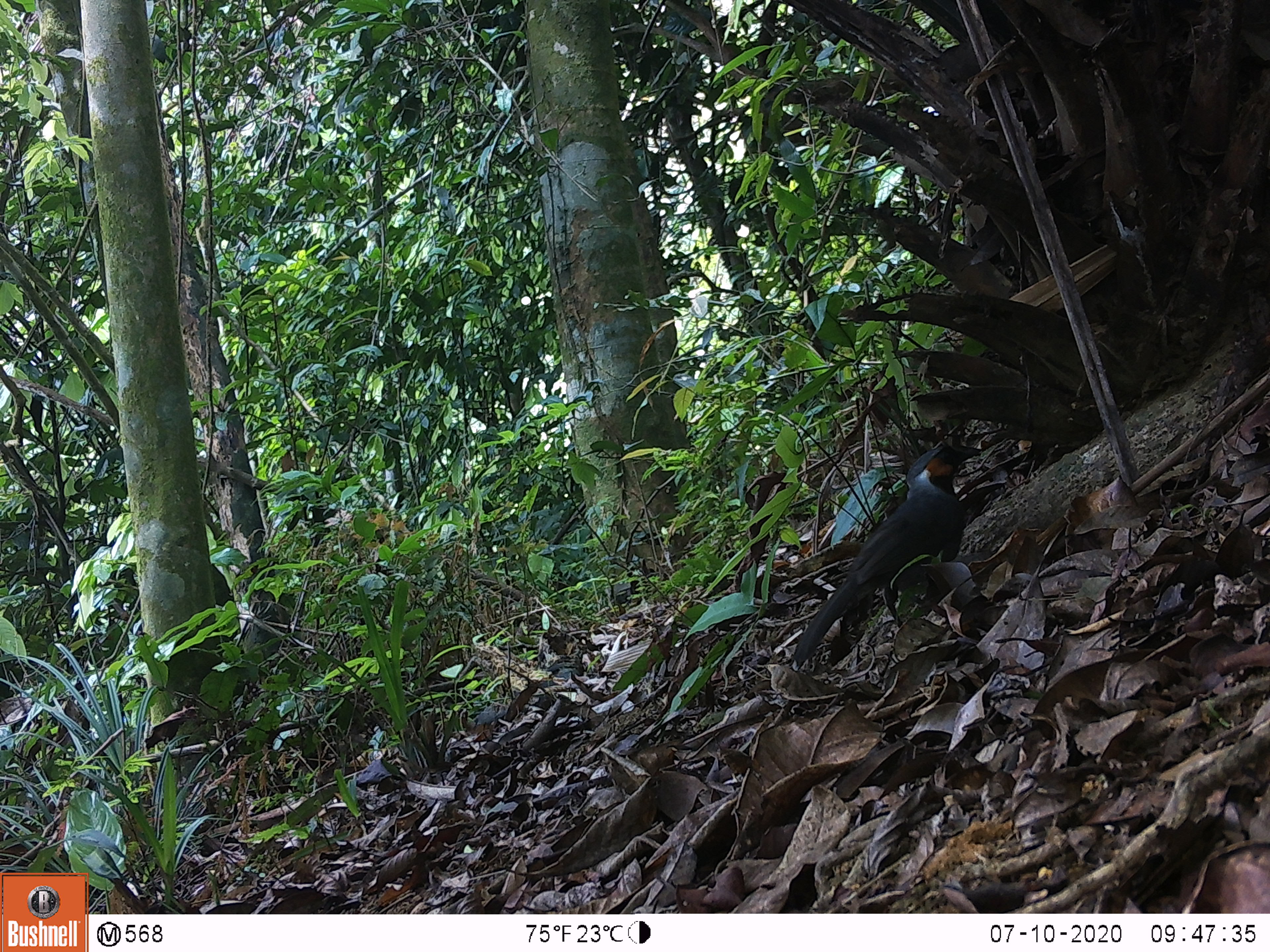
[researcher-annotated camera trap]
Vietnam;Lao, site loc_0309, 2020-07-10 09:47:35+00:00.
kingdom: Animalia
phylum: Chordata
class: Aves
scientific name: Aves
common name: bird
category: unidentified bird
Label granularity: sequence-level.